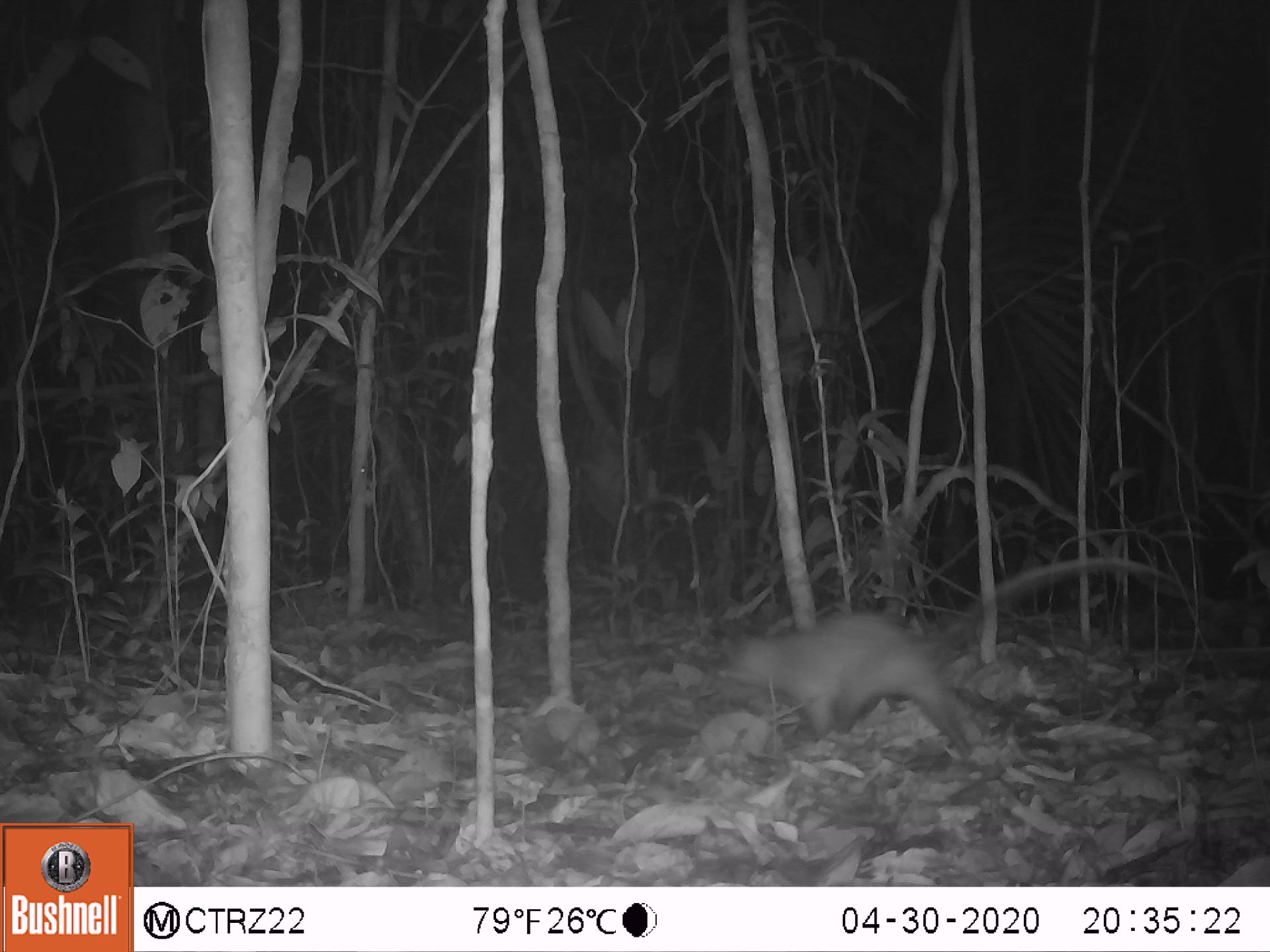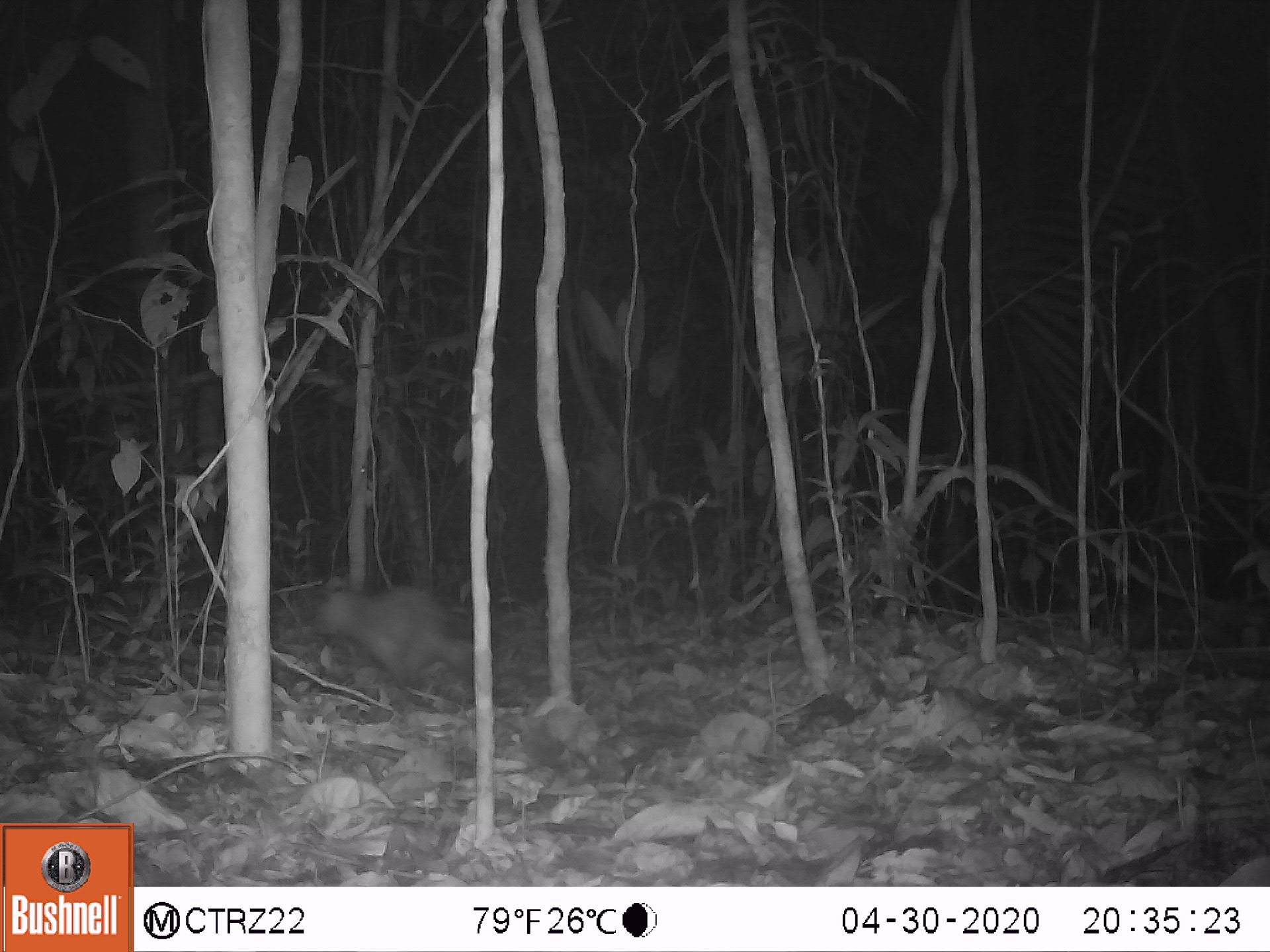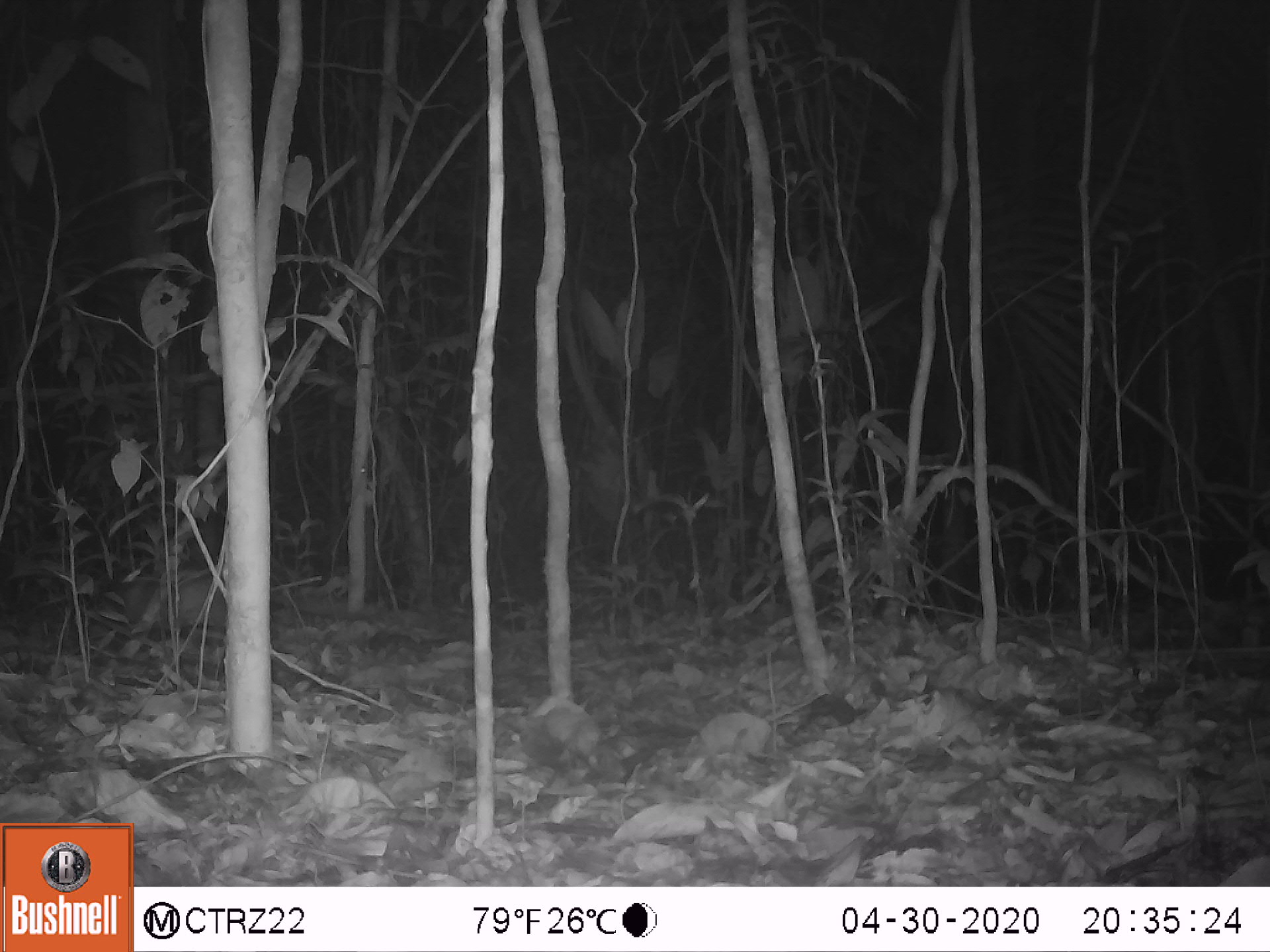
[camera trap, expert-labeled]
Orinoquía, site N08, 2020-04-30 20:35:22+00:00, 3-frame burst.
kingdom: Animalia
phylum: Chordata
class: Mammalia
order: Didelphimorphia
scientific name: Didelphimorphia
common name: possum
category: unknown possum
Unknown possum (possum) (Didelphimorphia).